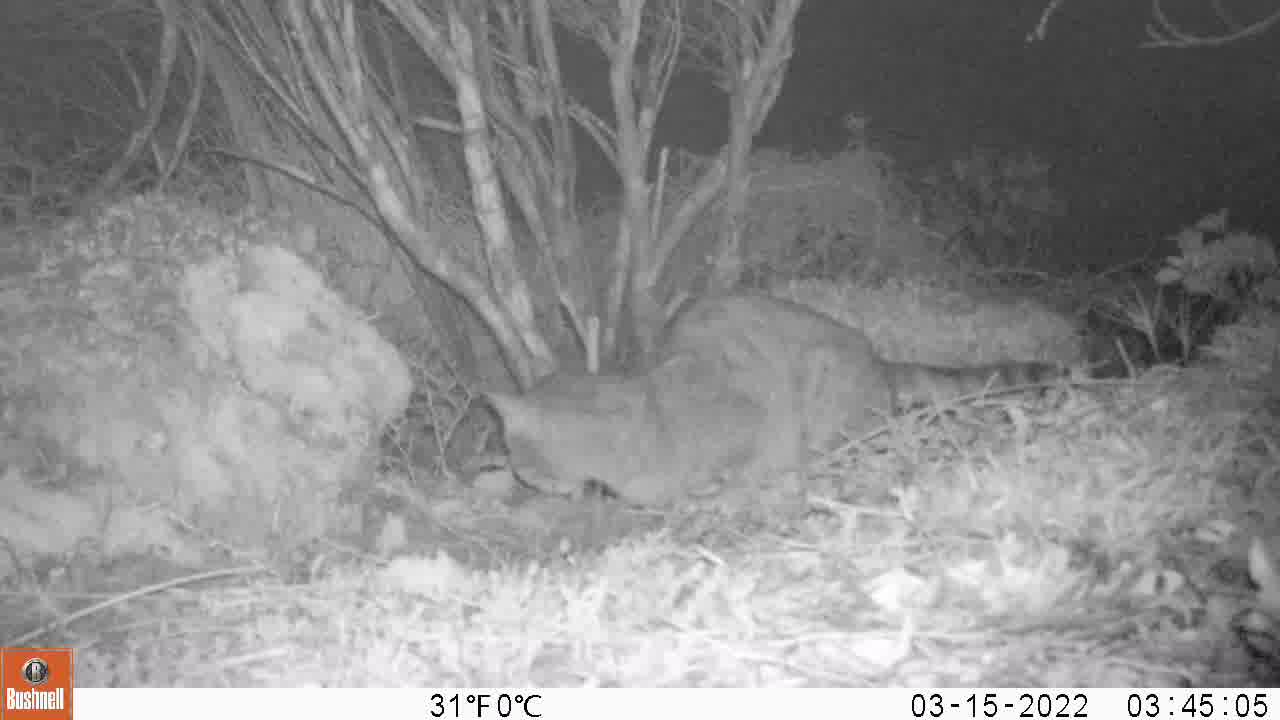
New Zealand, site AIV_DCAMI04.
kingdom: Animalia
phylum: Chordata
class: Mammalia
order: Carnivora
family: Felidae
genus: Felis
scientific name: Felis catus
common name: domestic cat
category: cat